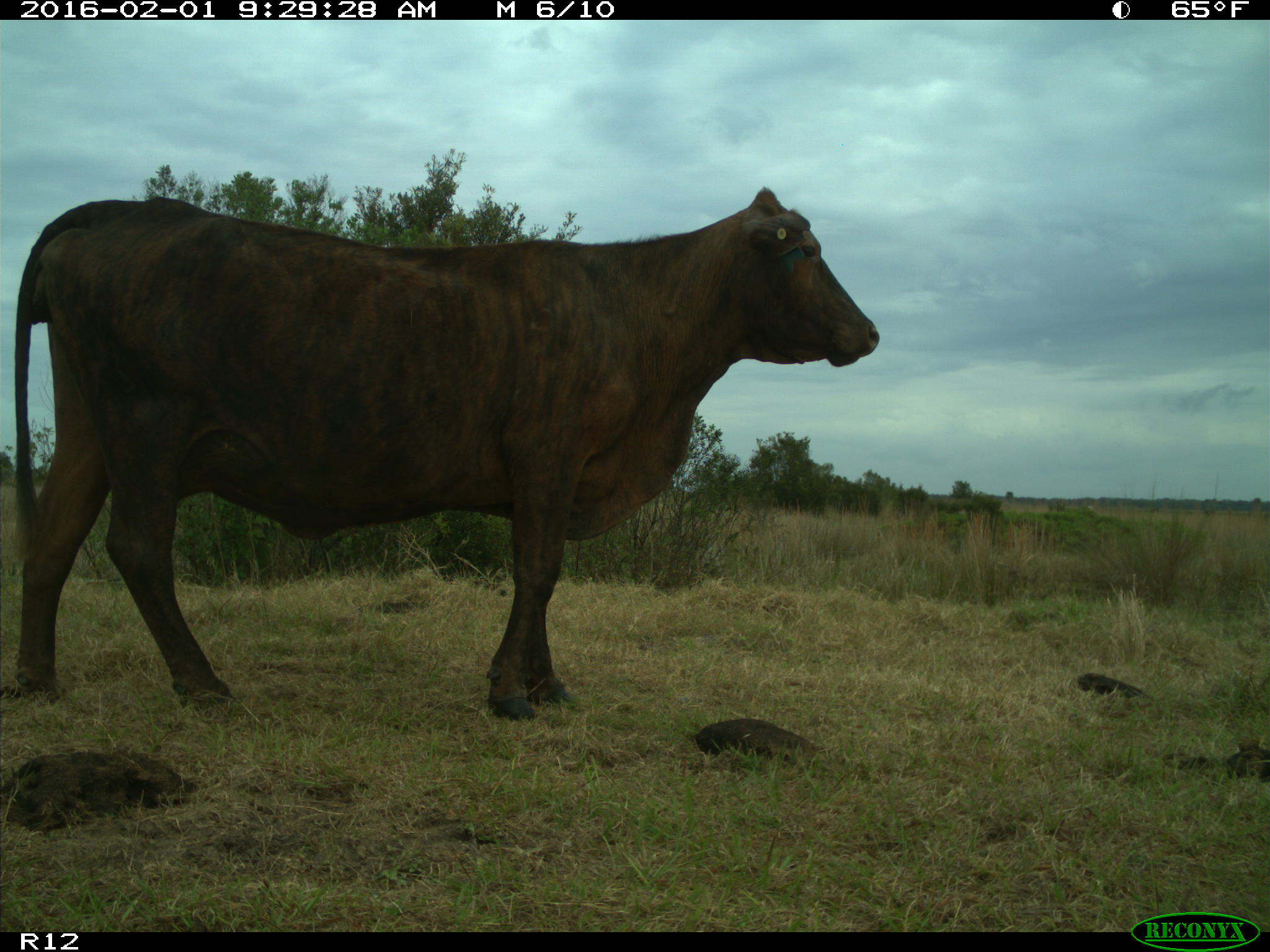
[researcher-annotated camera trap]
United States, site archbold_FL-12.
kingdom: Animalia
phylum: Chordata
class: Mammalia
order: Artiodactyla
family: Bovidae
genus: Bos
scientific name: Bos taurus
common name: domestic cow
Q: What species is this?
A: Bos taurus (domestic cow).